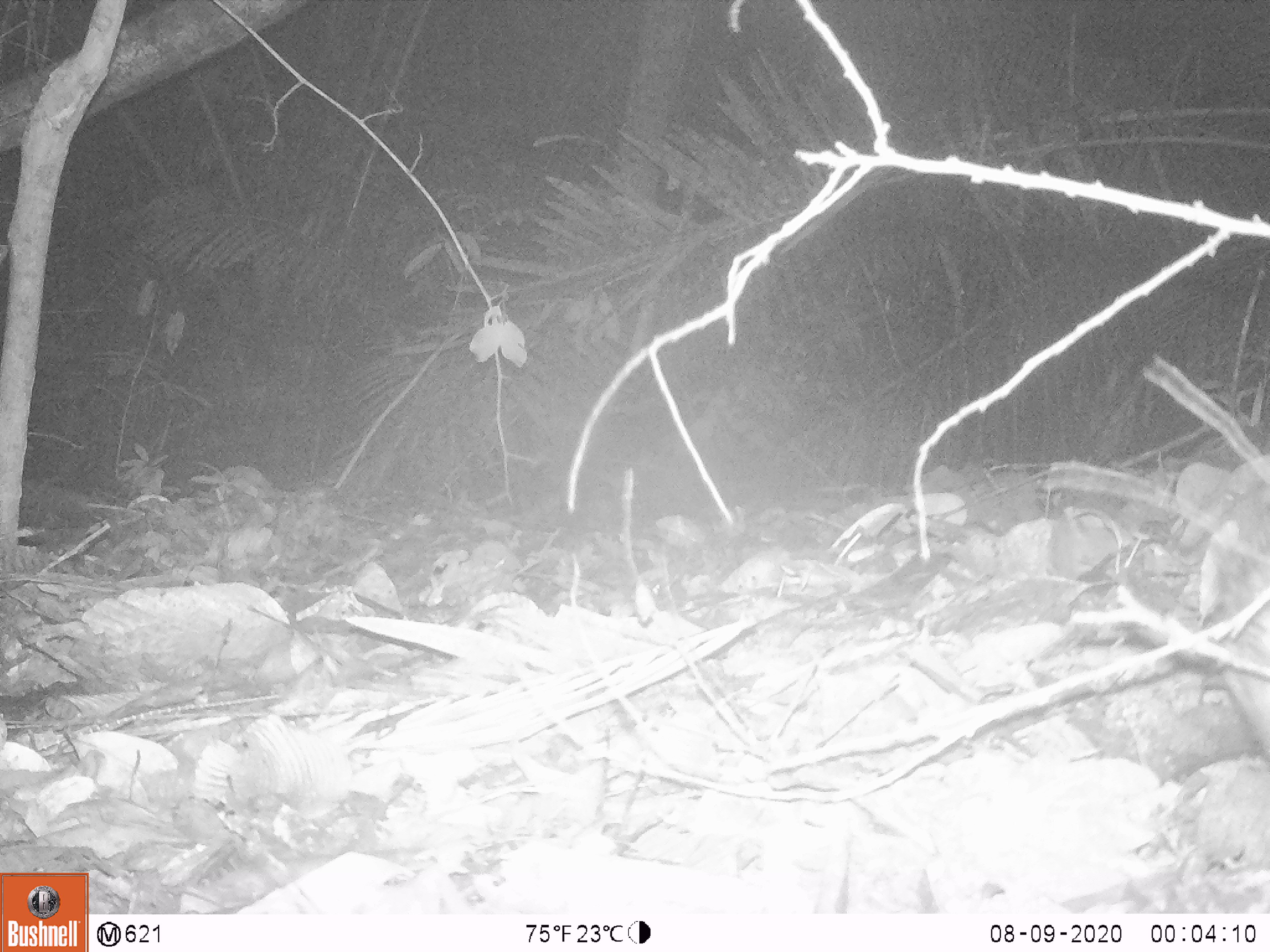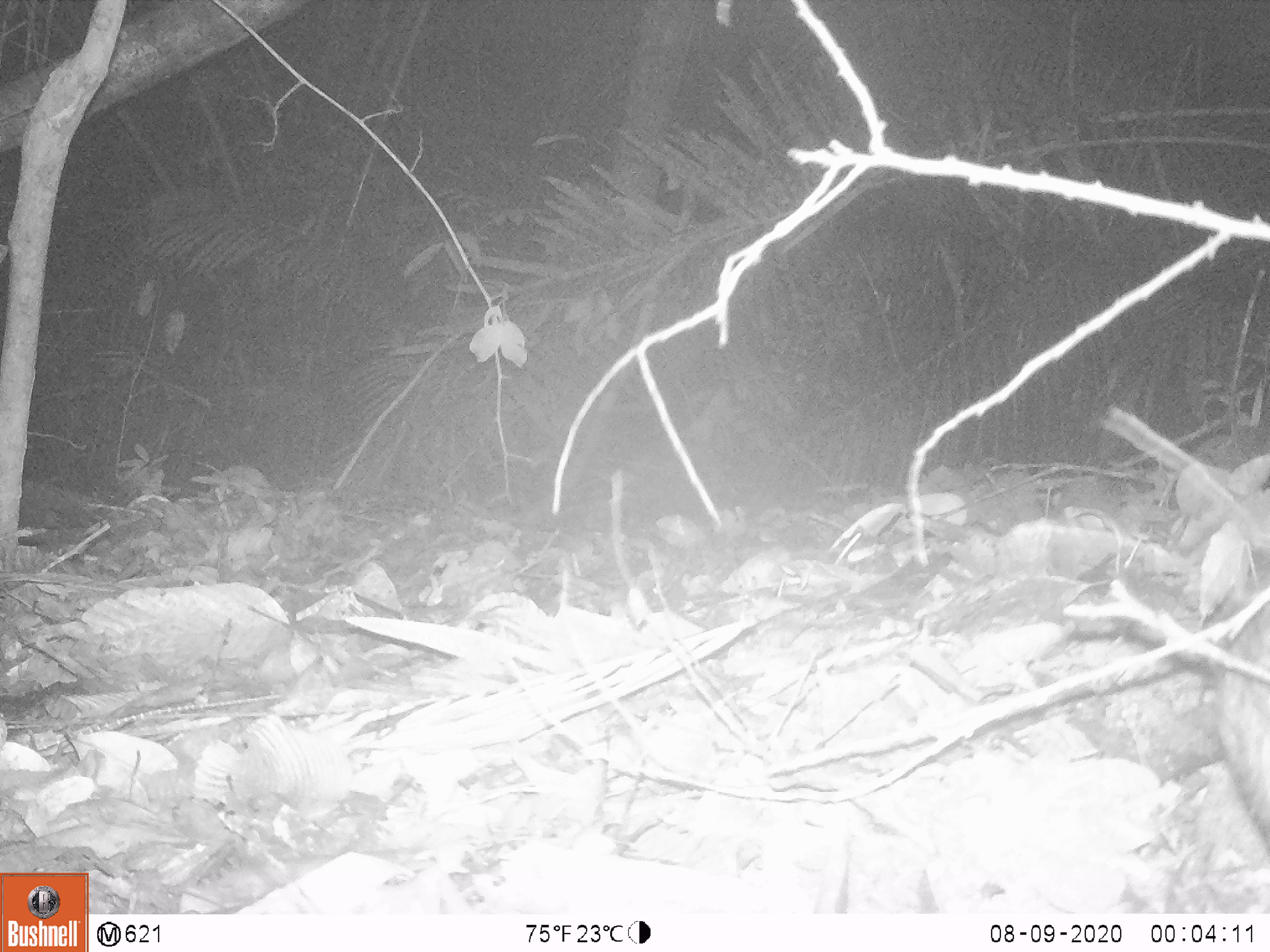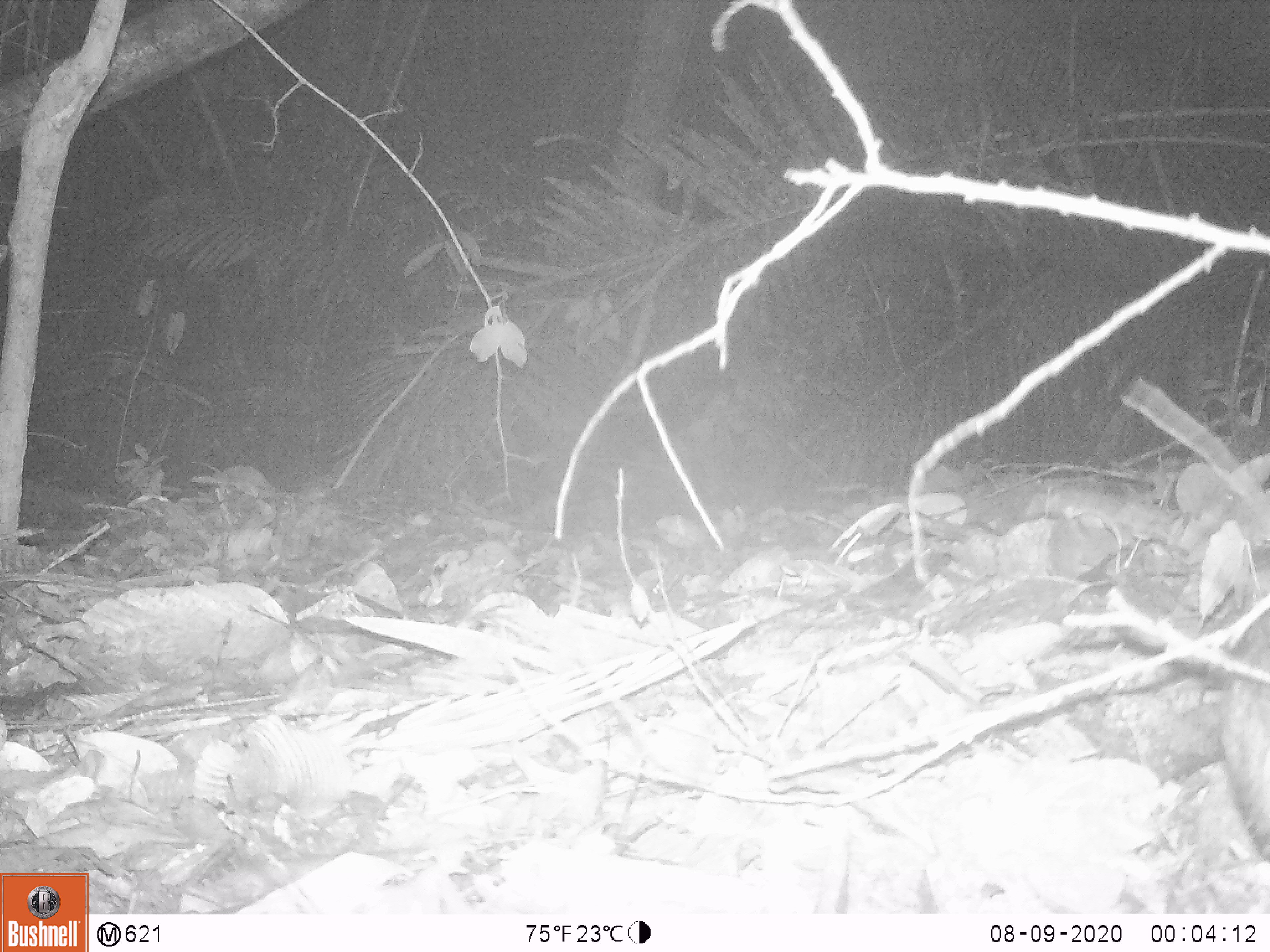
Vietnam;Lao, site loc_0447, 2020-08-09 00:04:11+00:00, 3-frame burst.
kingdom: Animalia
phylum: Chordata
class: Mammalia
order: Artiodactyla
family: Suidae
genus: Sus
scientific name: Sus scrofa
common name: eurasian wild pig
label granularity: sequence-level